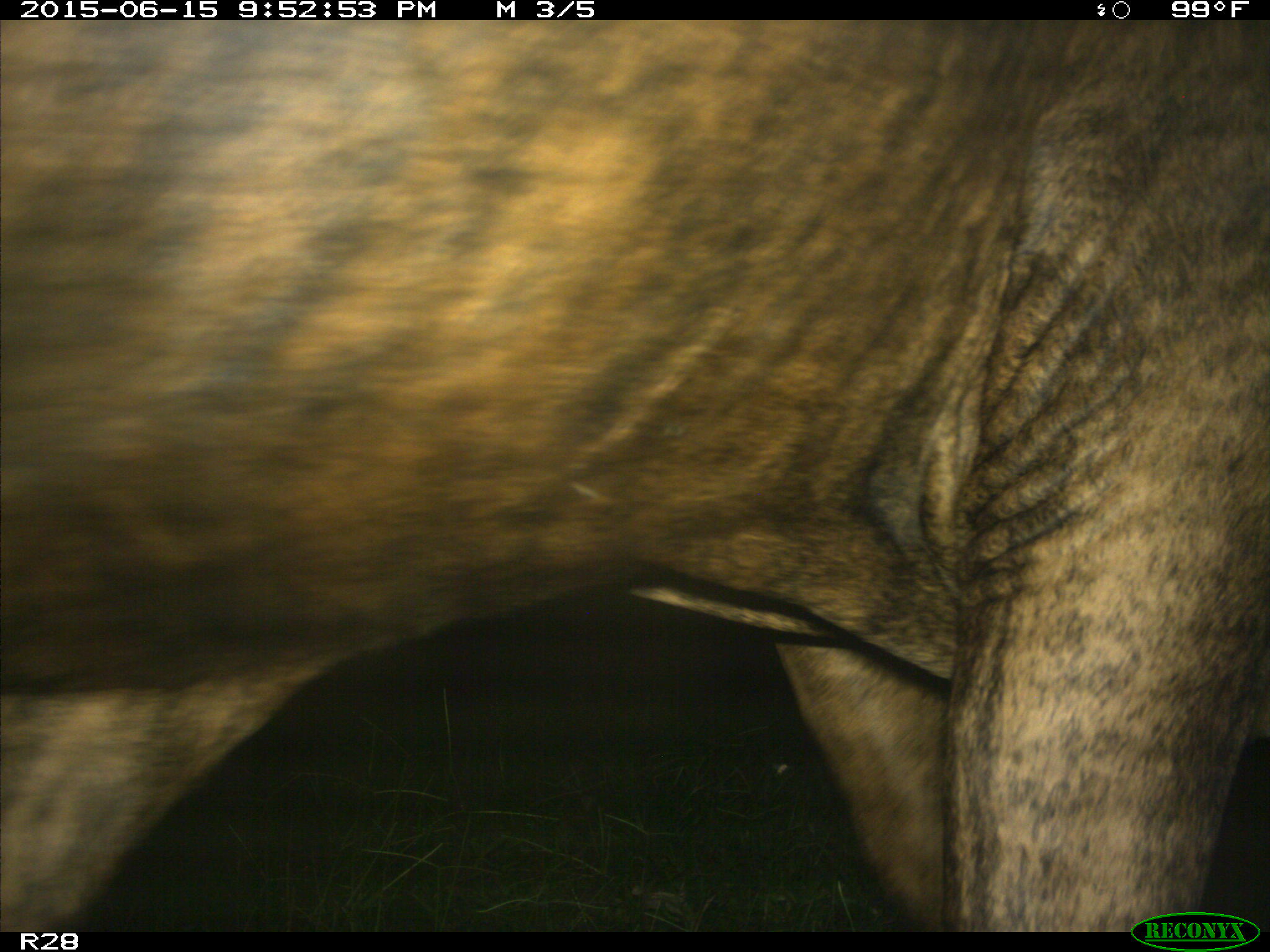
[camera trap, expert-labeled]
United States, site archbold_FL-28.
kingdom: Animalia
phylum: Chordata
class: Mammalia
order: Artiodactyla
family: Bovidae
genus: Bos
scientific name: Bos taurus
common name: domestic cow